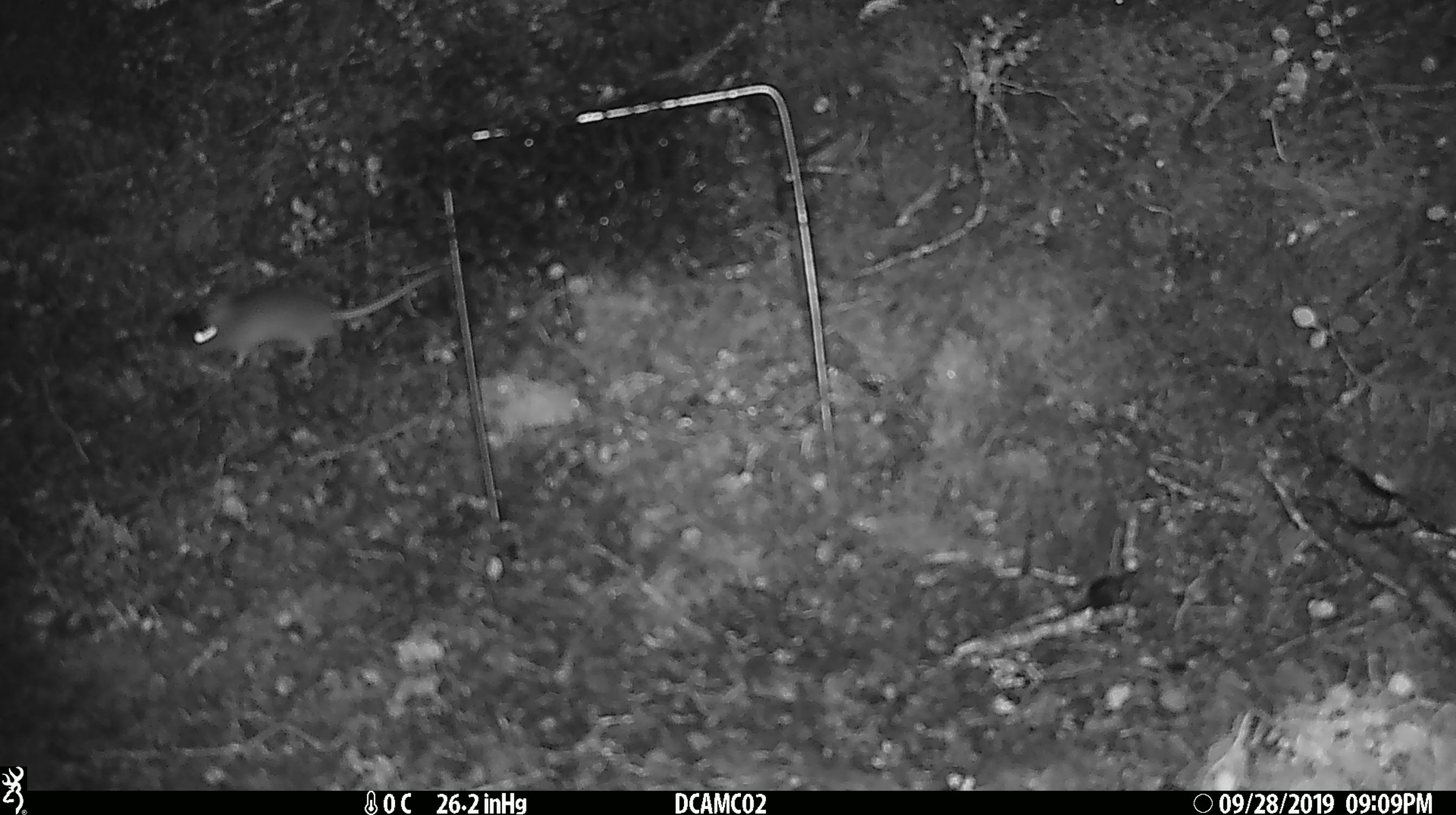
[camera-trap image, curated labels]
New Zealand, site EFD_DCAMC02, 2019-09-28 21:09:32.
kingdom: Animalia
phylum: Chordata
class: Mammalia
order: Rodentia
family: Muridae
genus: Mus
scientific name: Mus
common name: mouse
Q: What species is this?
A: Mouse (Mus).